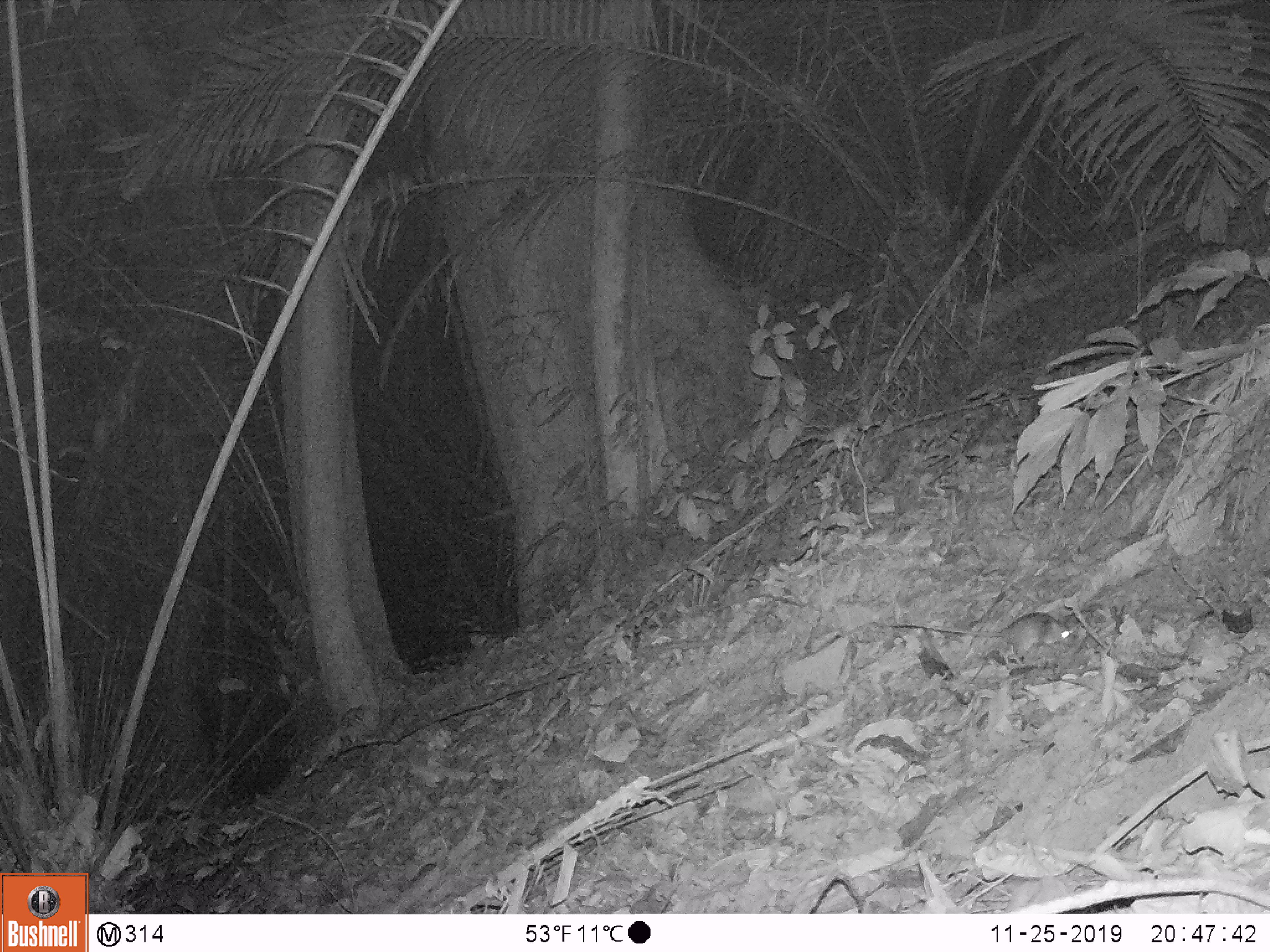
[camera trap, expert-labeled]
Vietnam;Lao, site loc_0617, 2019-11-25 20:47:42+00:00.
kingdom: Animalia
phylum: Chordata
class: Mammalia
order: Rodentia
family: Muridae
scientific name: Muridae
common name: old-world mice and rats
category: unidentified murid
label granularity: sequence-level